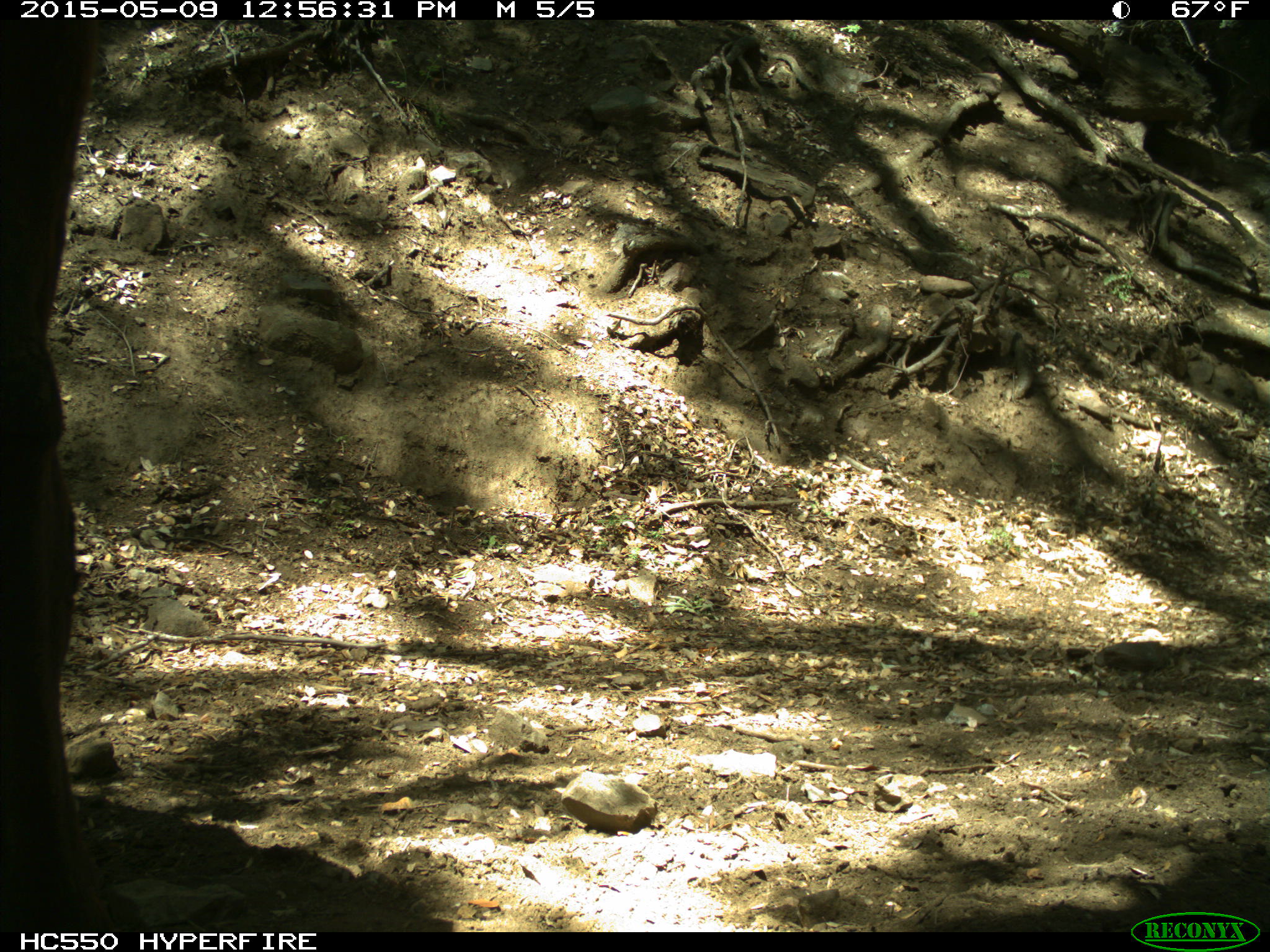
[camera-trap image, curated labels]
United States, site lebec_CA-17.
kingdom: Animalia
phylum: Chordata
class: Mammalia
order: Artiodactyla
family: Bovidae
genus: Bos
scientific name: Bos taurus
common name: domestic cow